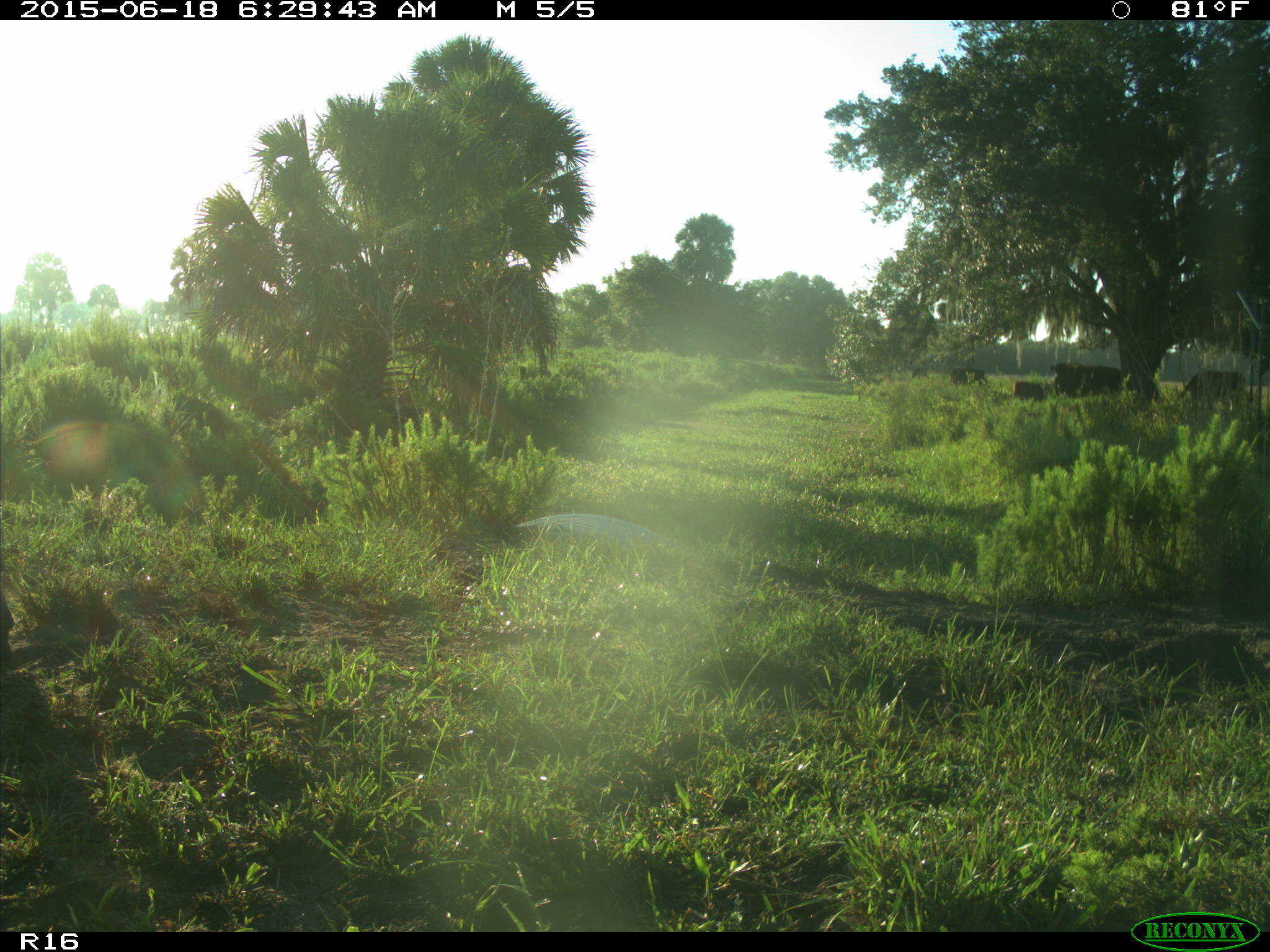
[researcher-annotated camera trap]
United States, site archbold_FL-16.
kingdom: Animalia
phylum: Chordata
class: Mammalia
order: Artiodactyla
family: Bovidae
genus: Bos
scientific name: Bos taurus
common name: domestic cow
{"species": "Bos taurus (domestic cow)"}